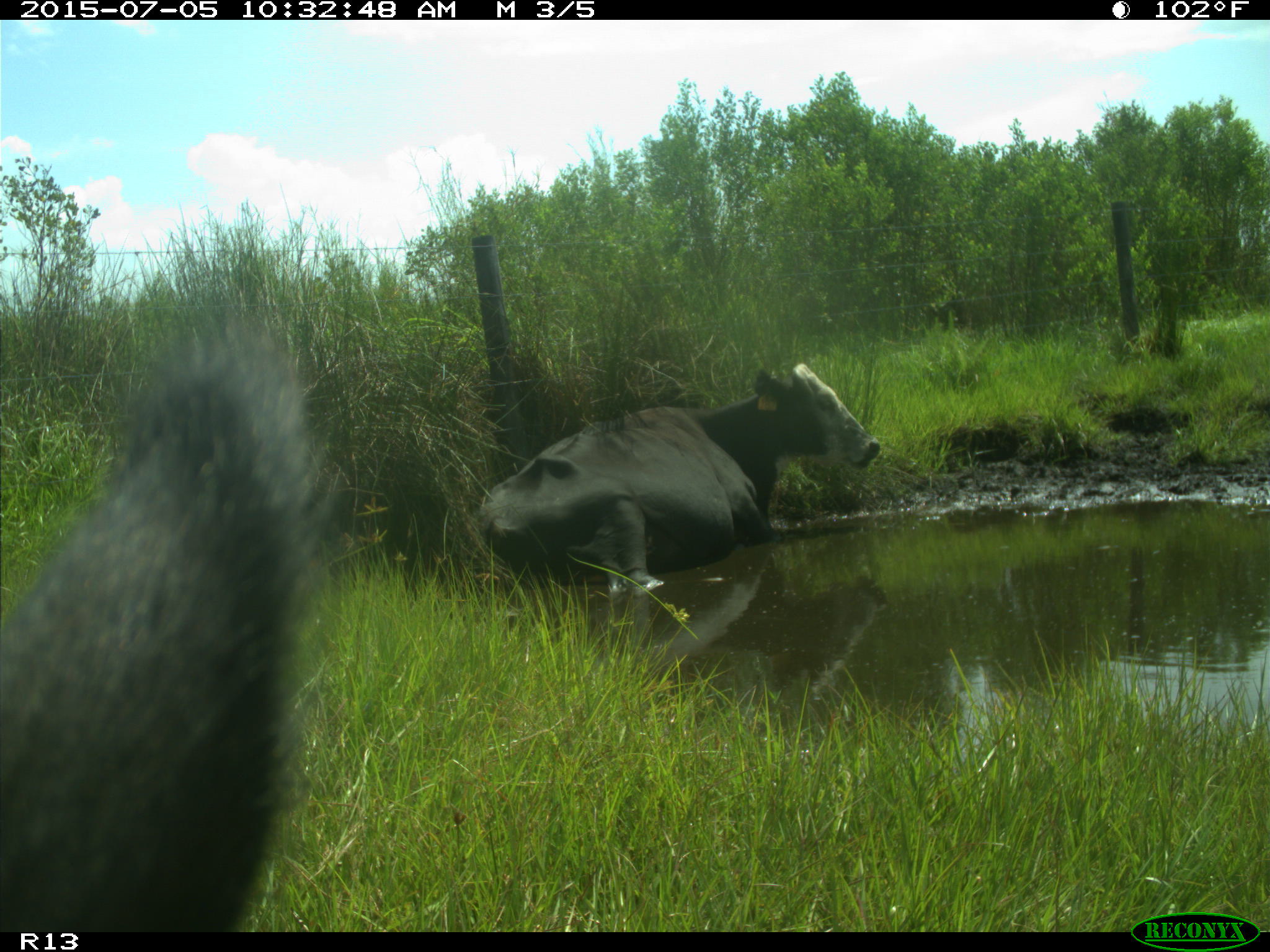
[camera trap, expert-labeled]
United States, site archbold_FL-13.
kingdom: Animalia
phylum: Chordata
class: Mammalia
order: Artiodactyla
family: Bovidae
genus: Bos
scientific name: Bos taurus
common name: domestic cow